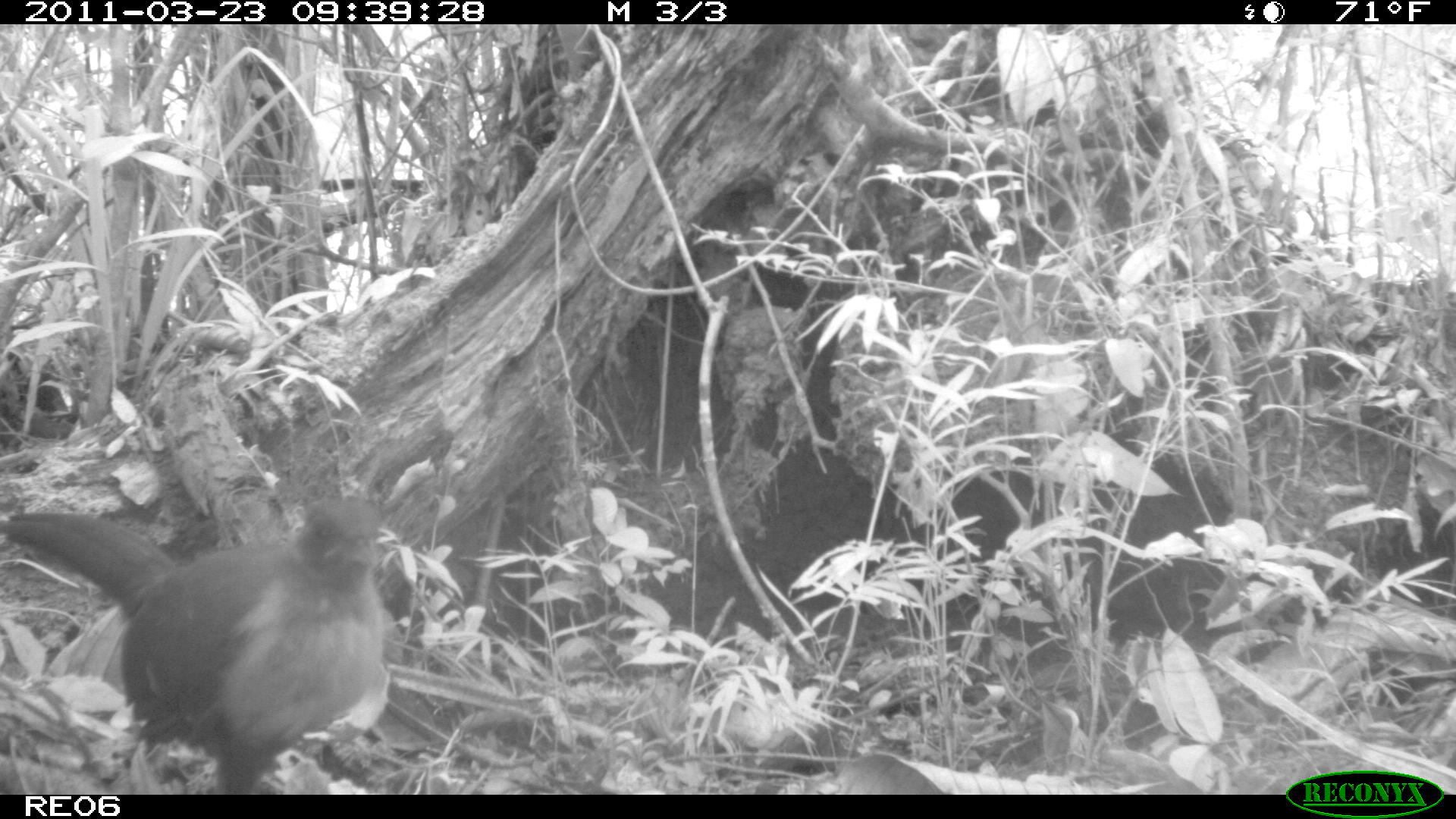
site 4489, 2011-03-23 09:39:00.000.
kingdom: Animalia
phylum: Chordata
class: Aves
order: Cuculiformes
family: Cuculidae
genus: Coua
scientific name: Coua serriana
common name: red-breasted coua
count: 1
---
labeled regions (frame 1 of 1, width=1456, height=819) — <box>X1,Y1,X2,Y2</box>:
coua serriana: <box>0,493,389,794</box>